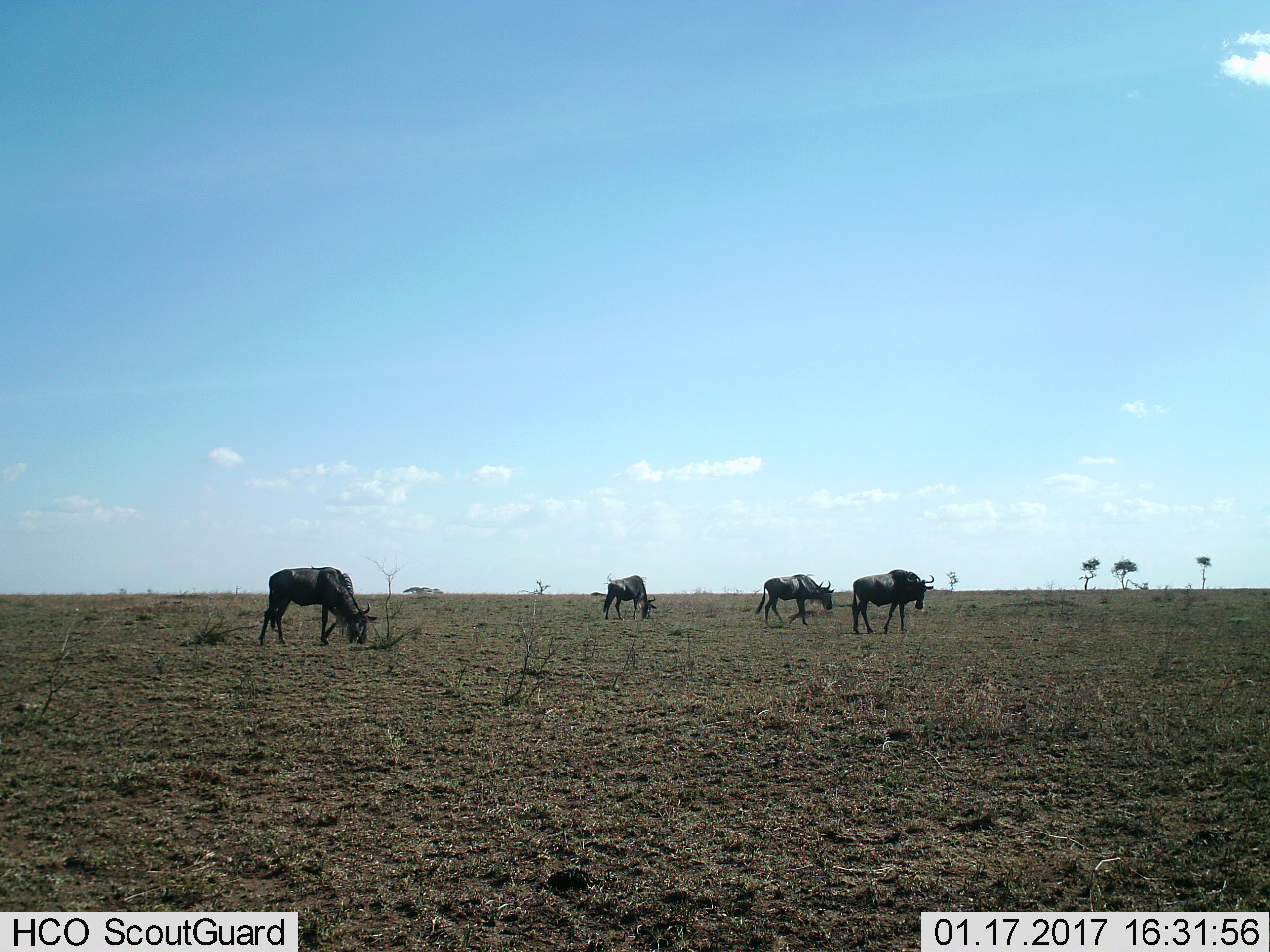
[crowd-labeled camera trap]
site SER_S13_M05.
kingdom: Animalia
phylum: Chordata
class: Mammalia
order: Artiodactyla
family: Bovidae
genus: Connochaetes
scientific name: Connochaetes taurinus taurinus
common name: blue wildebeest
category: wildebeestblue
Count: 4.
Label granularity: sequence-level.